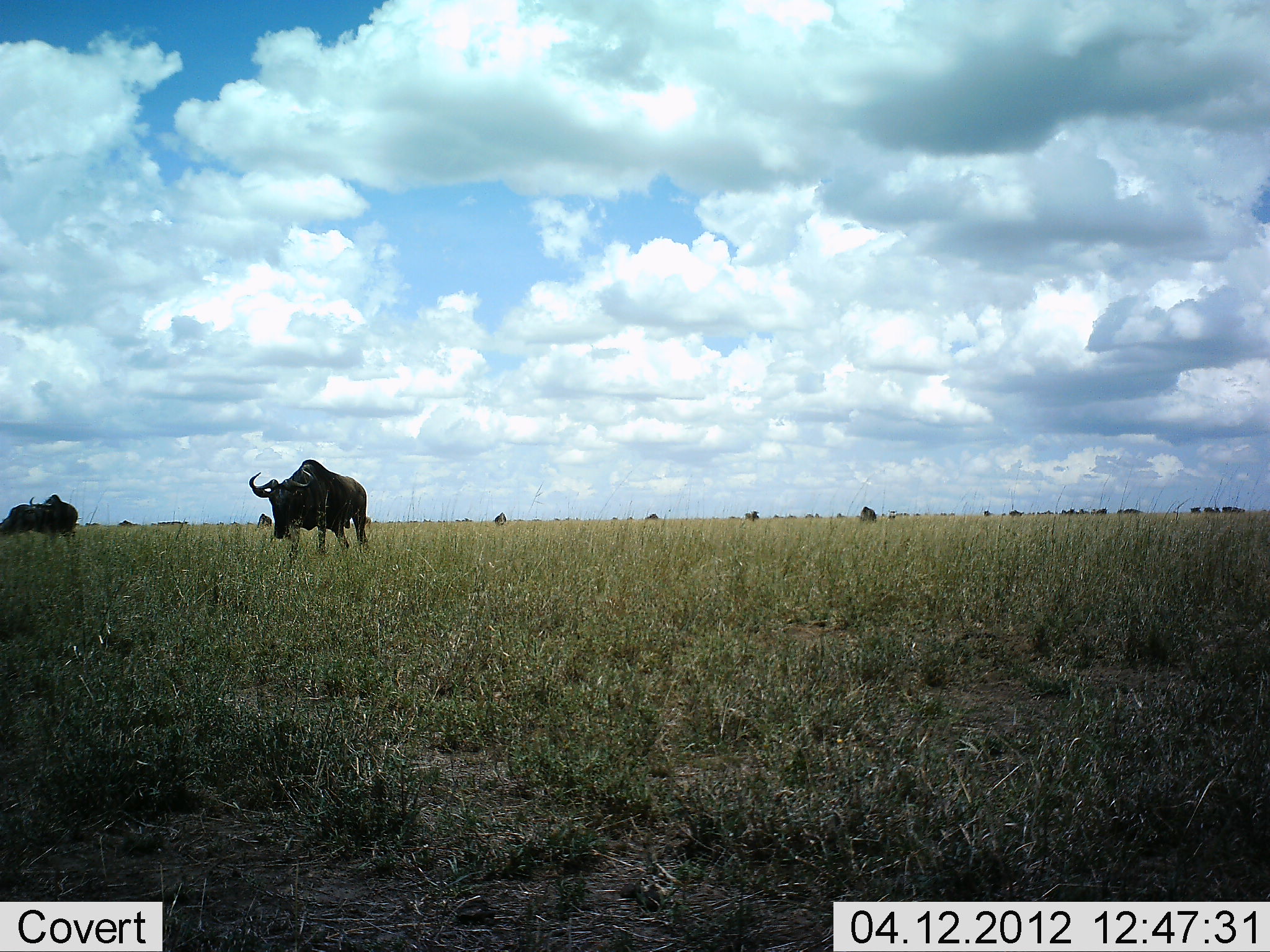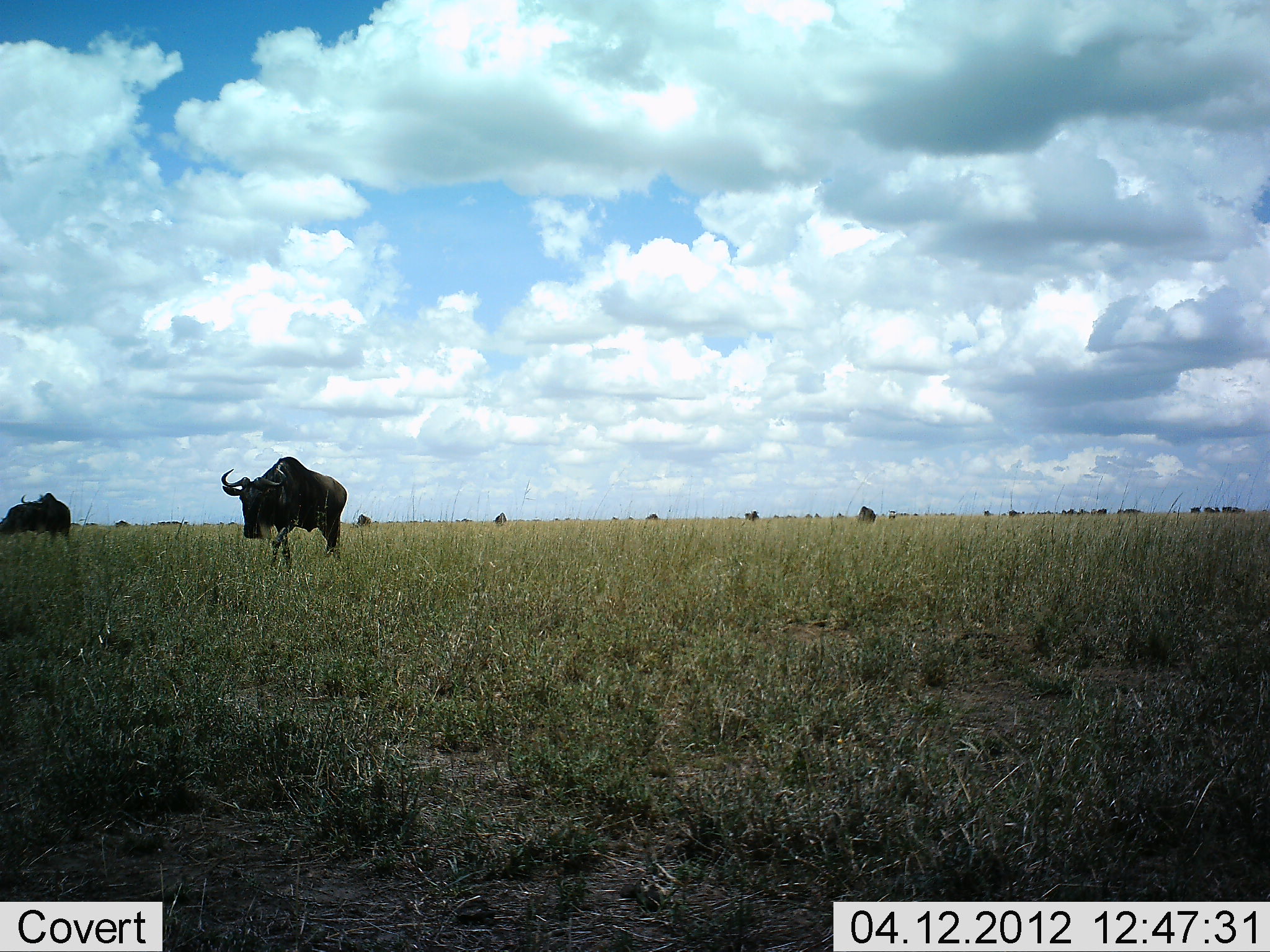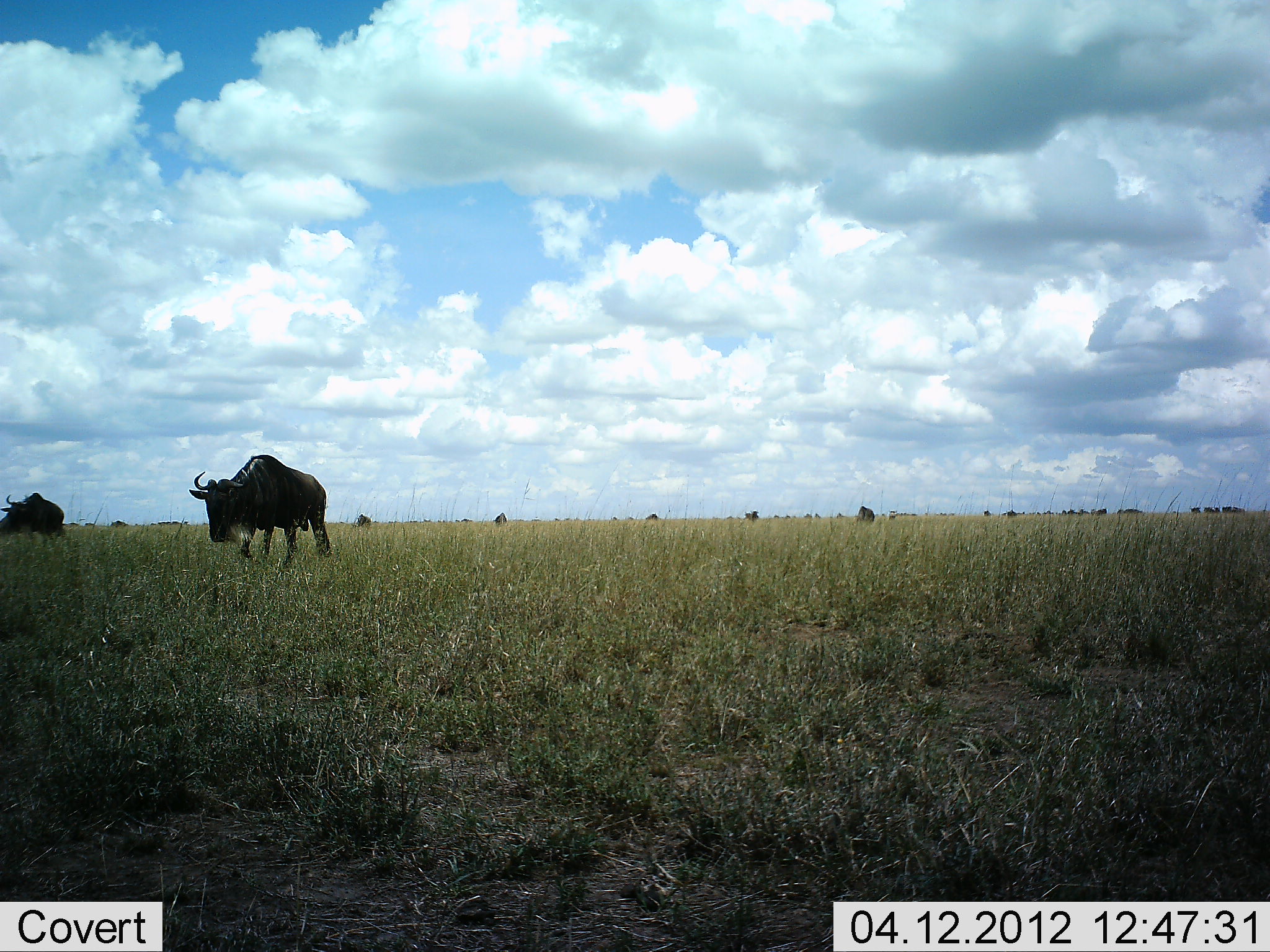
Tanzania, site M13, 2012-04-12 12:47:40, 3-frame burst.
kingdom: Animalia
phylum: Chordata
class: Mammalia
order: Artiodactyla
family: Bovidae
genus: Connochaetes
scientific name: Connochaetes taurinus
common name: blue wildebeest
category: wildebeest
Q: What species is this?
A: Wildebeest (blue wildebeest) (Connochaetes taurinus).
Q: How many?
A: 11-50.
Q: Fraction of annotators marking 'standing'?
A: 50%.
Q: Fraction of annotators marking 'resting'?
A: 5%.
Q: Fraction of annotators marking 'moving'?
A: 91%.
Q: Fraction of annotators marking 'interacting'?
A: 0%.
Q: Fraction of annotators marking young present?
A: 0%.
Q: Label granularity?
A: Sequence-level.